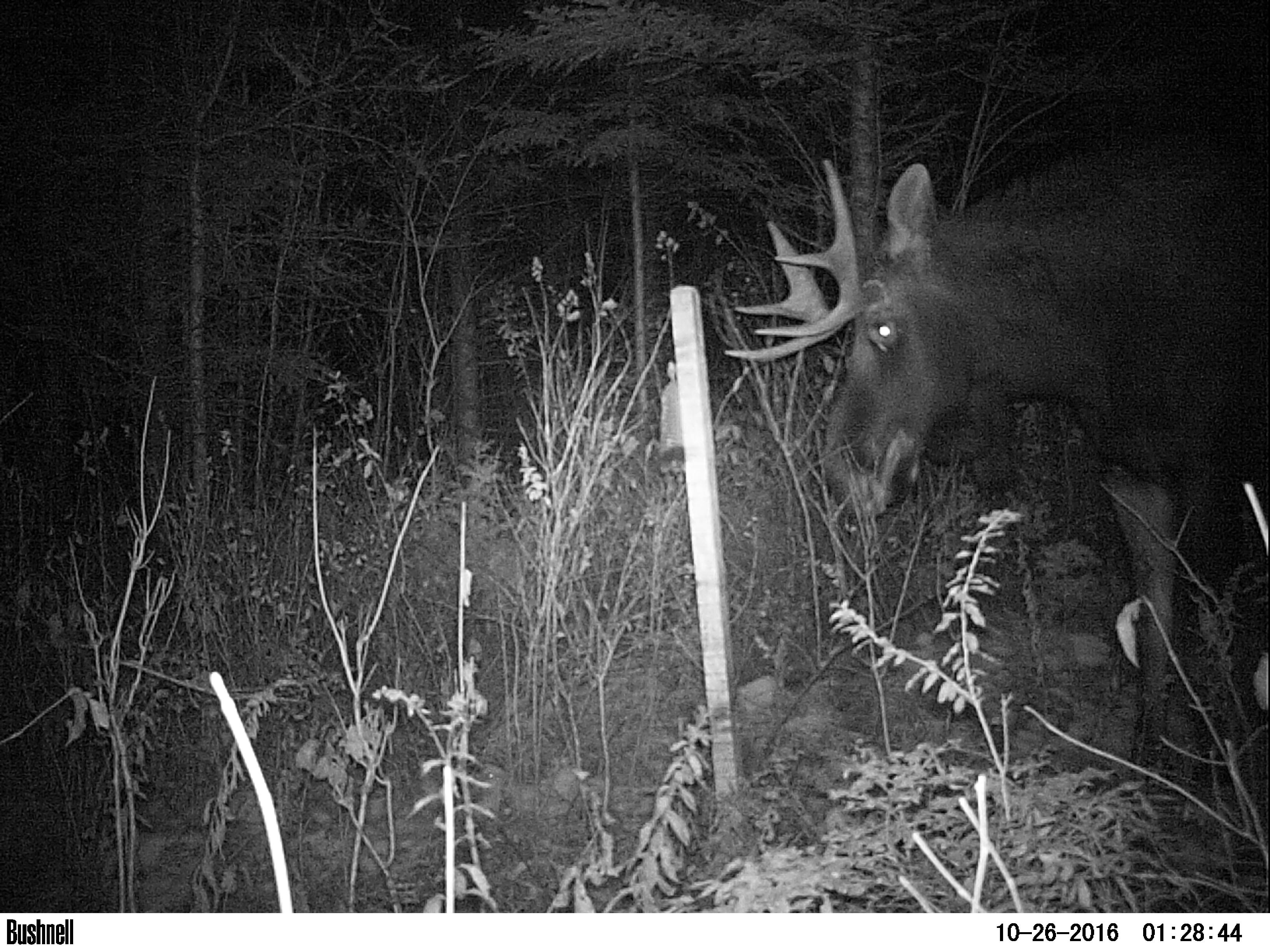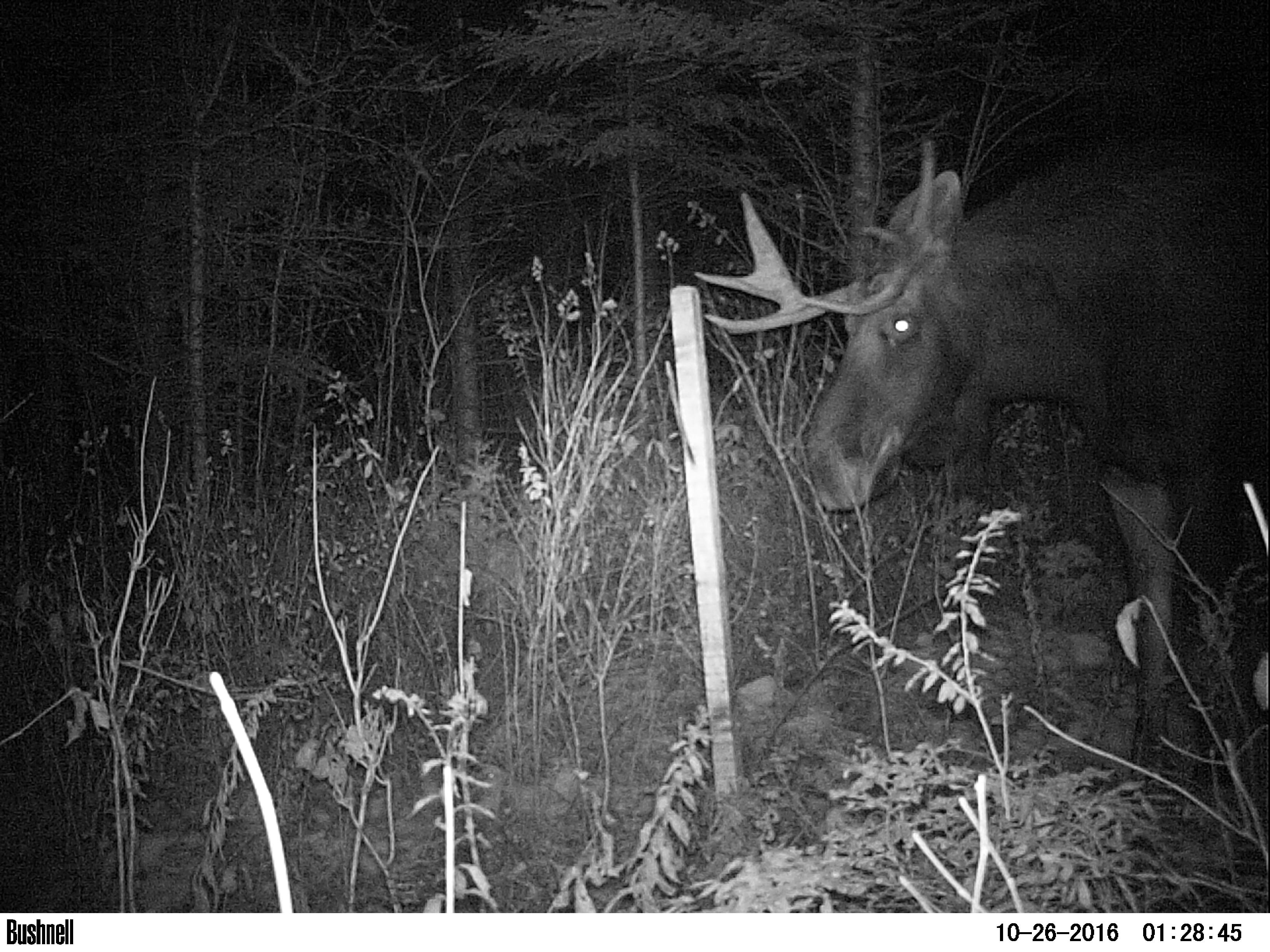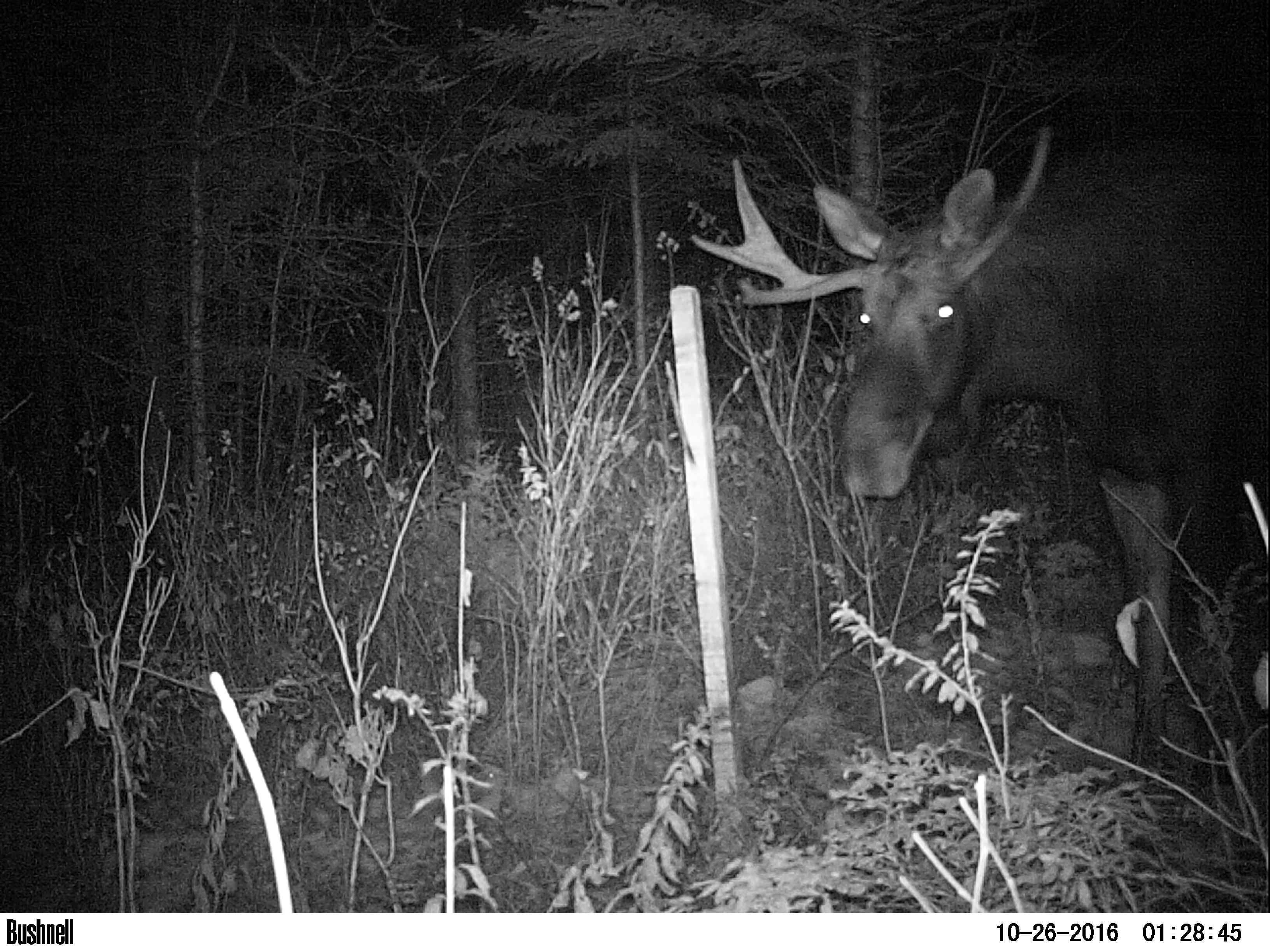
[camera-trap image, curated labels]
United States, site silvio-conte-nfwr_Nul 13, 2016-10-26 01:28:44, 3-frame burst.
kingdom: Animalia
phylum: Chordata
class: Mammalia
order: Artiodactyla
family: Cervidae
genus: Alces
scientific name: Alces alces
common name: moose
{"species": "moose (Alces alces)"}